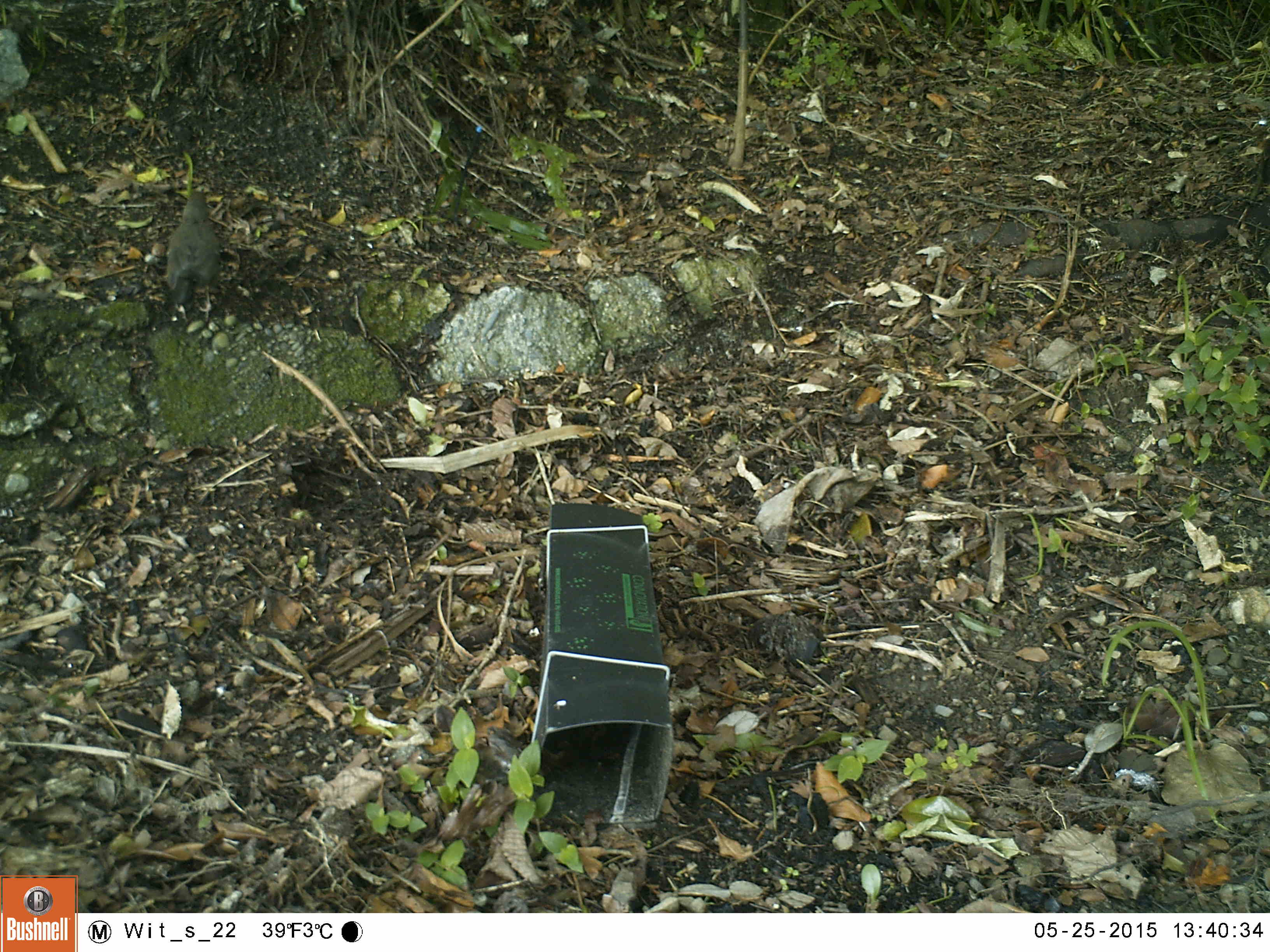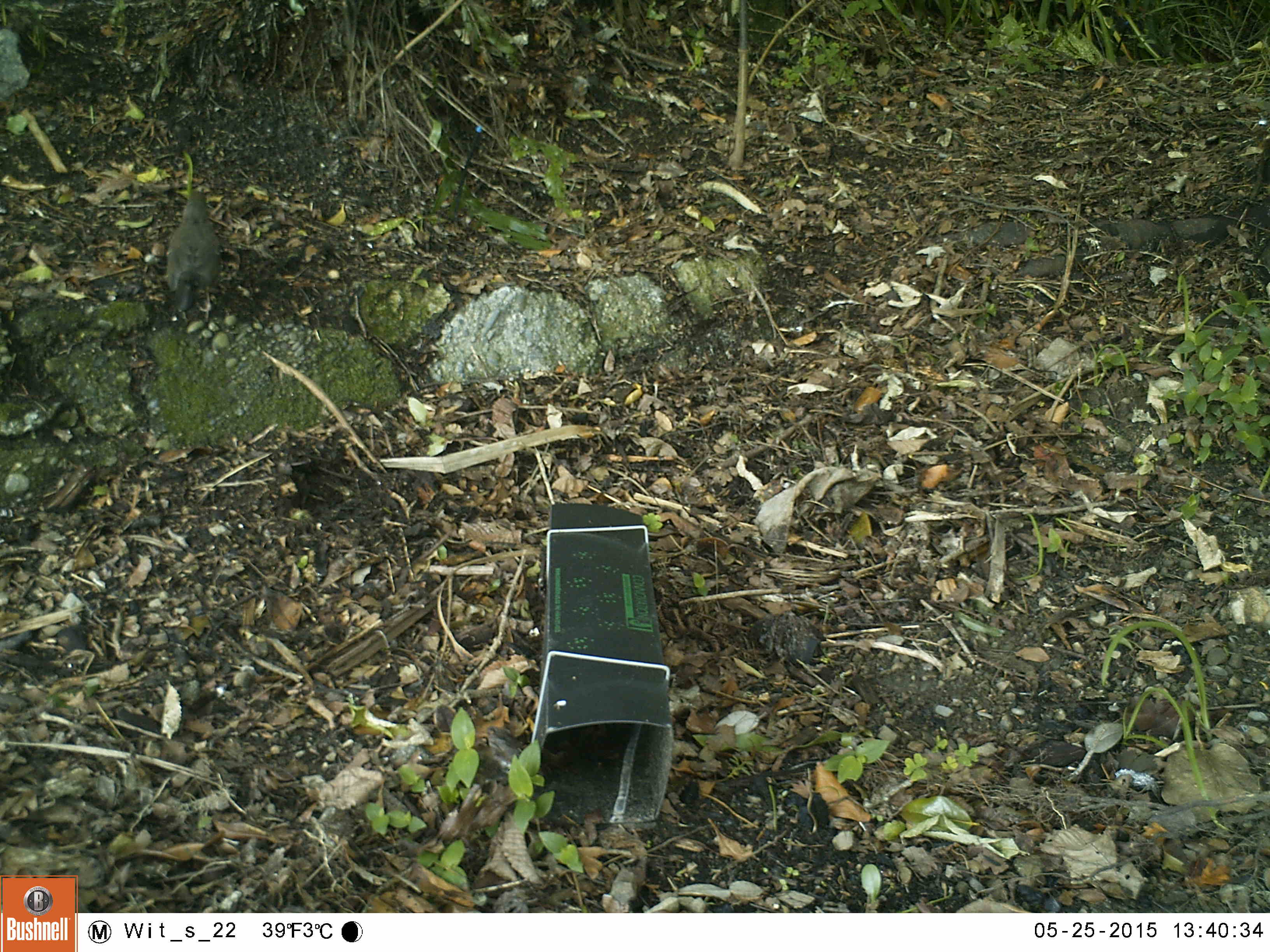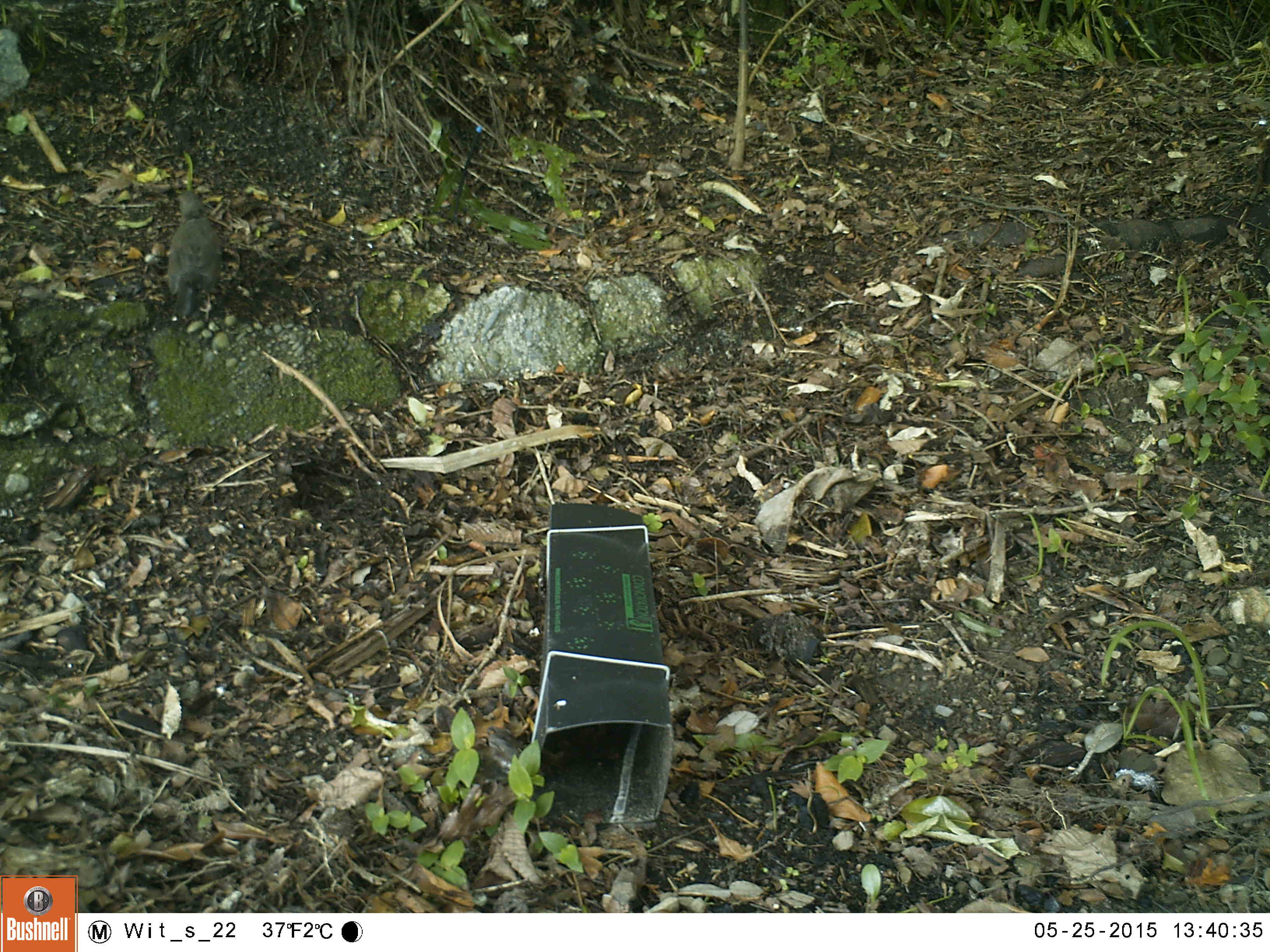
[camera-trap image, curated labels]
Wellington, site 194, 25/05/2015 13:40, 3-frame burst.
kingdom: Animalia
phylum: Chordata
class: Aves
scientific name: Aves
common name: bird